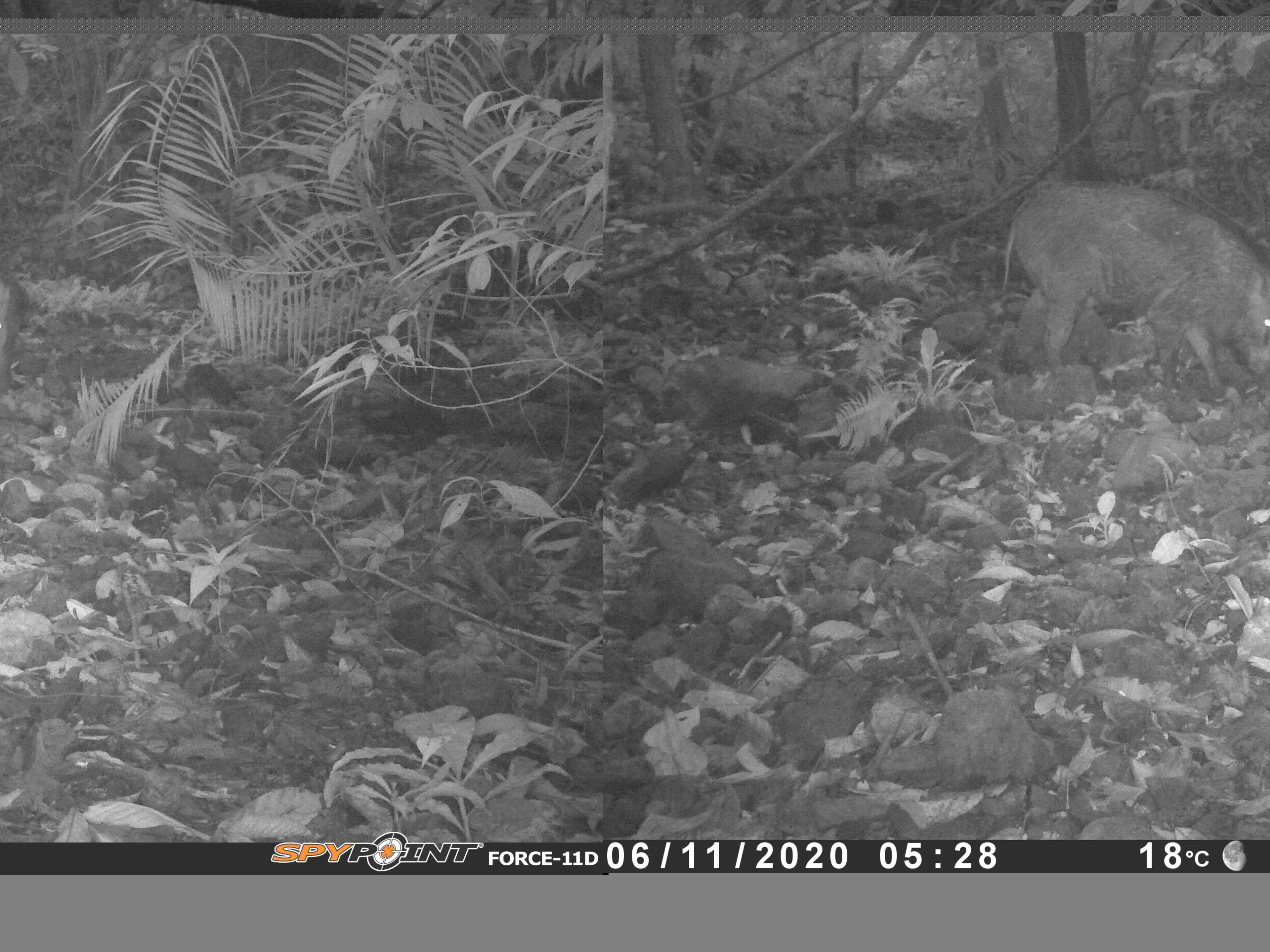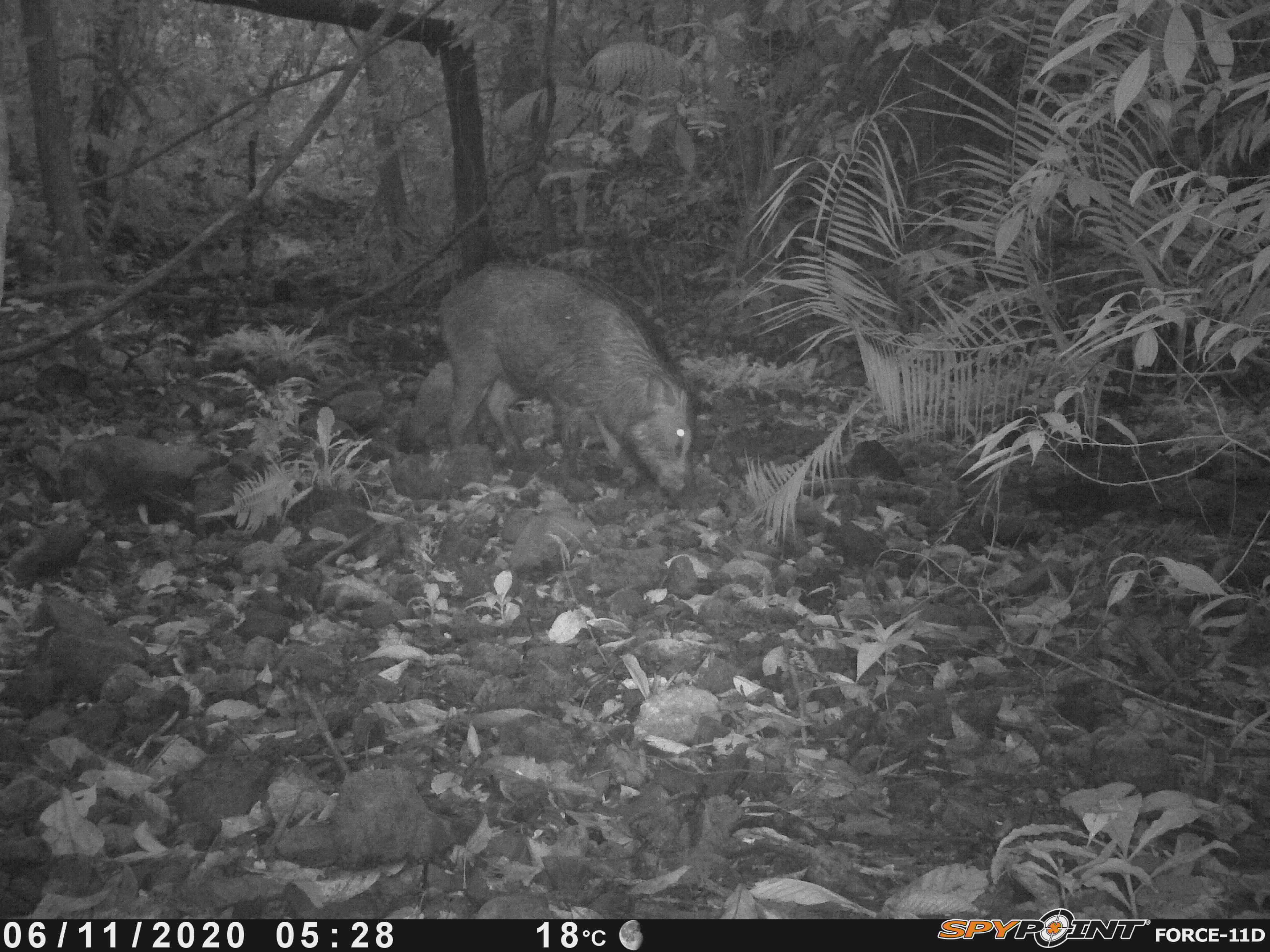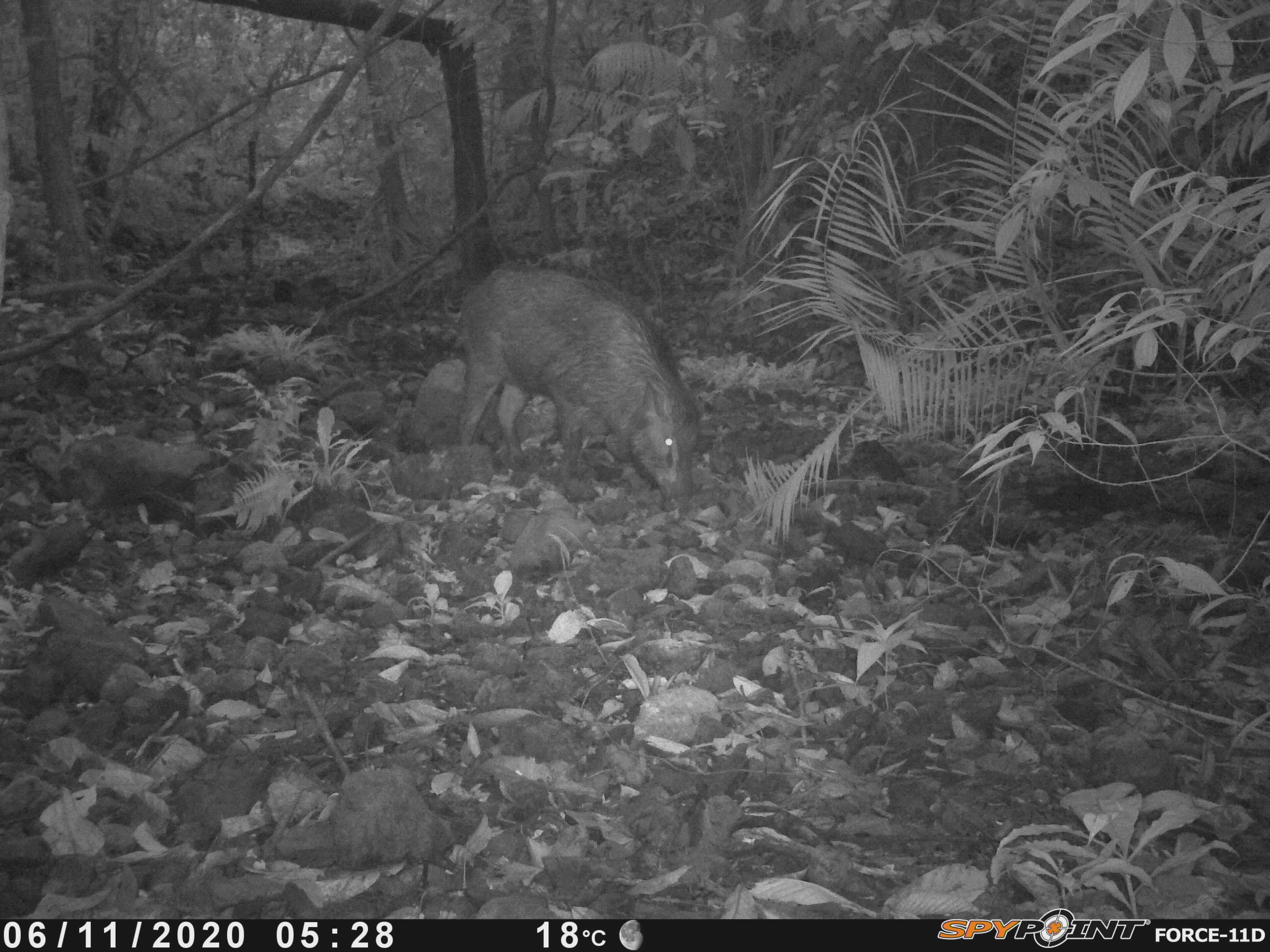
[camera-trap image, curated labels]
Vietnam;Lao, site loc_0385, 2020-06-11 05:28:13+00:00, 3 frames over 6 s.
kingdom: Animalia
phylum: Chordata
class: Mammalia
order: Artiodactyla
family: Suidae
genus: Sus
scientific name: Sus scrofa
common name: eurasian wild pig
Eurasian wild pig (Sus scrofa). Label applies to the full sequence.